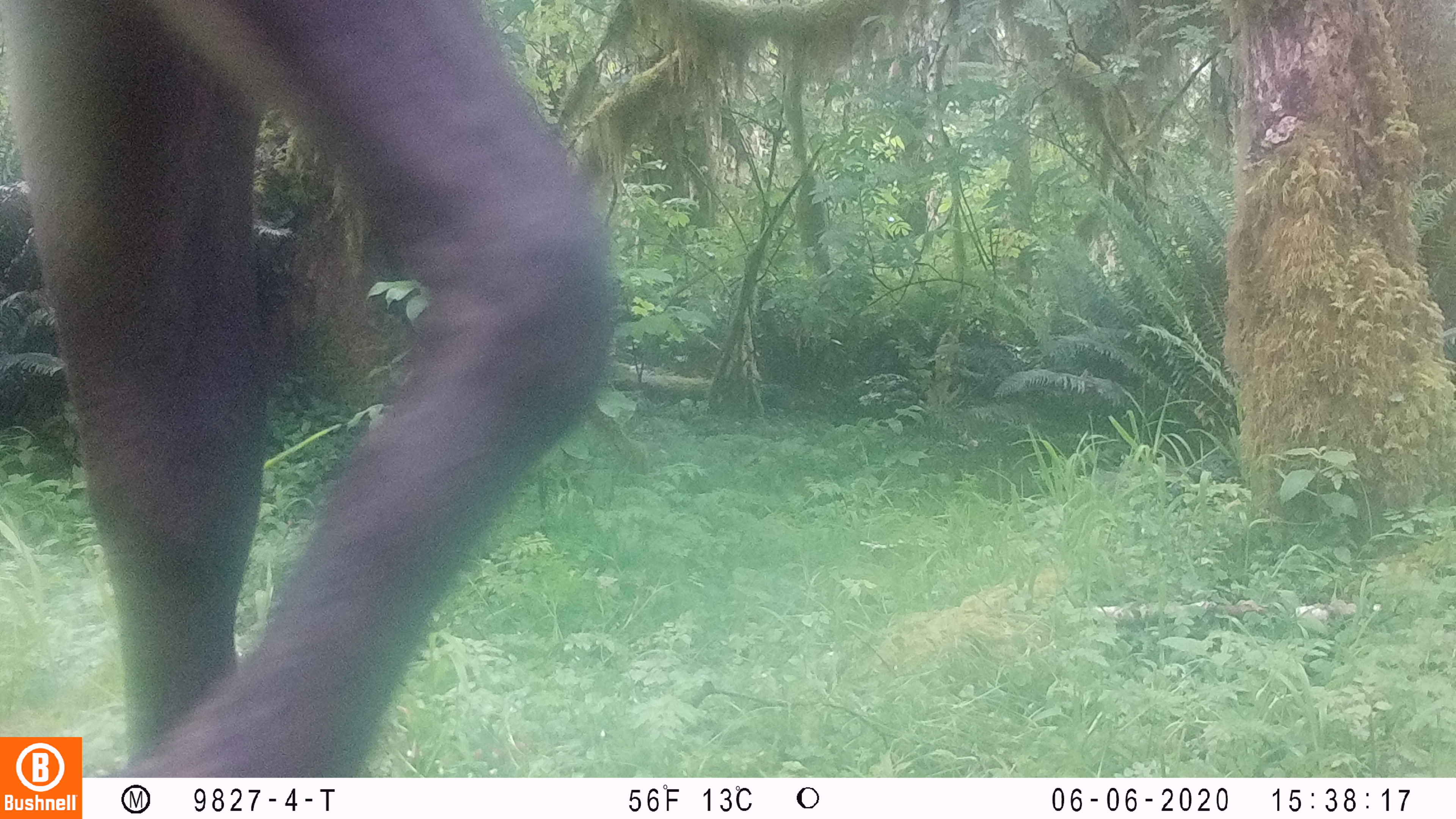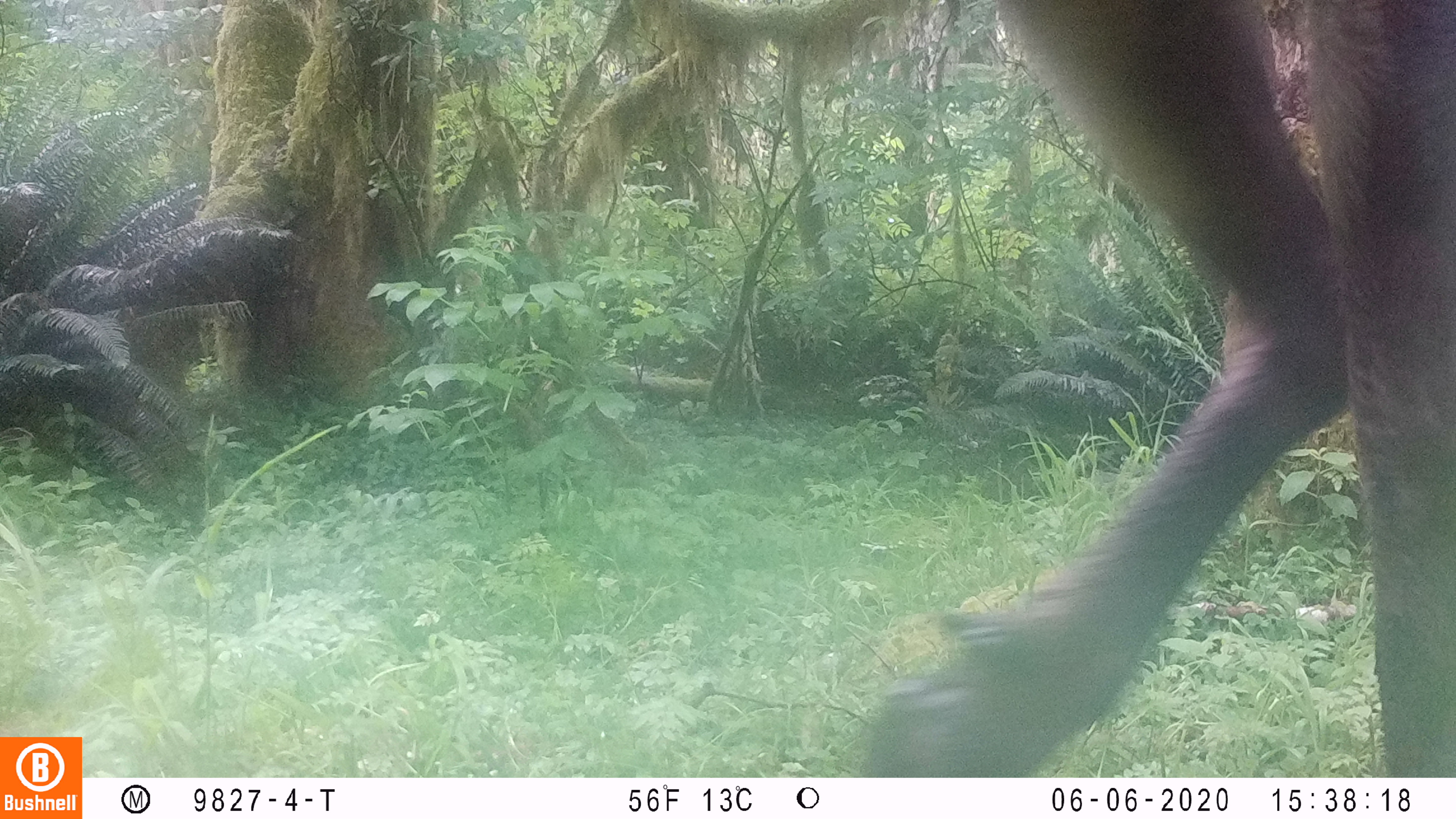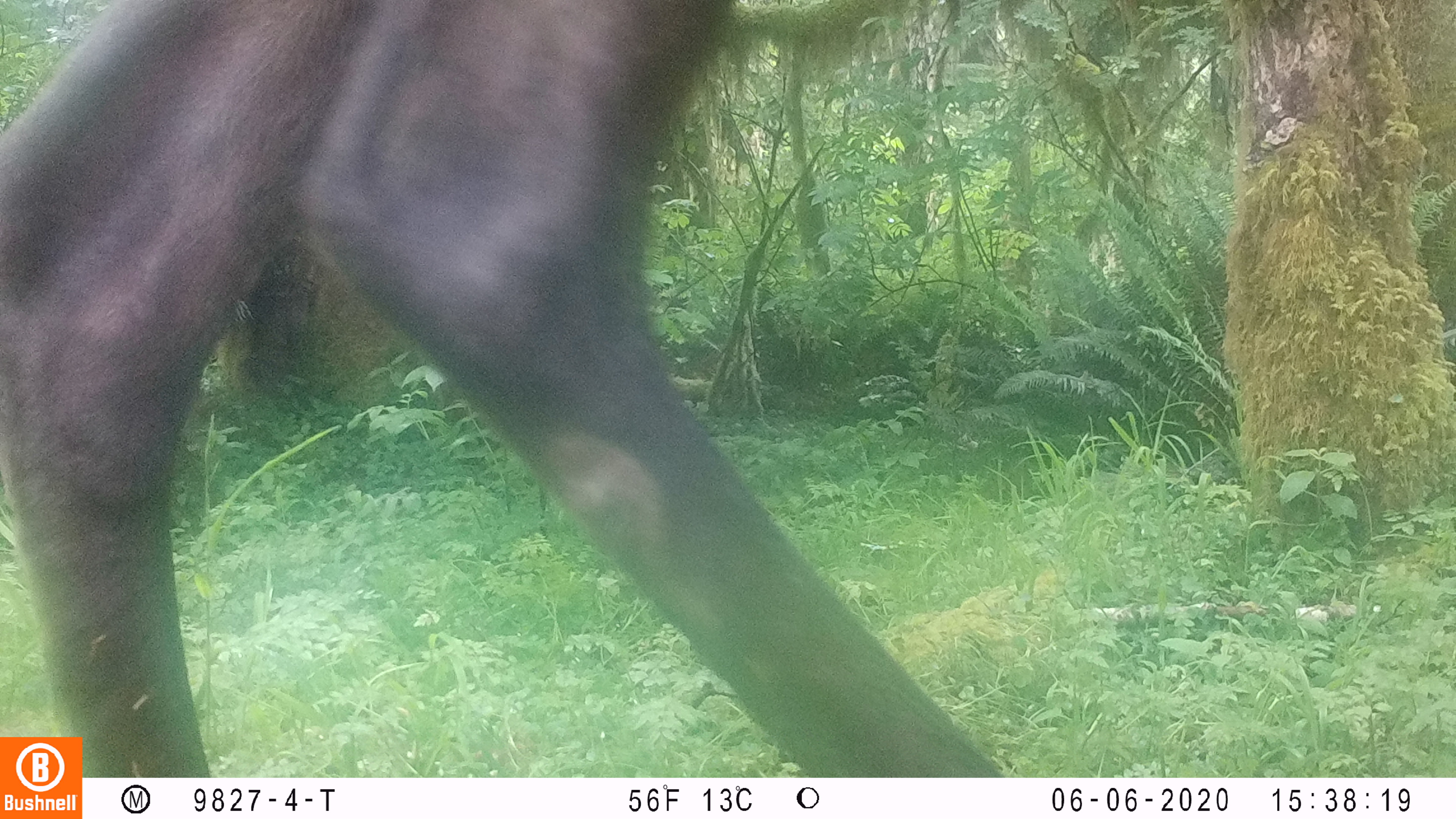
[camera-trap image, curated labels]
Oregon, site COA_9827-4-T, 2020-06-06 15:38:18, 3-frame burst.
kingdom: Animalia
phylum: Chordata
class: Mammalia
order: Artiodactyla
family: Cervidae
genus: Cervus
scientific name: Cervus canadensis roosevelti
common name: roosevelt elk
Roosevelt elk (Cervus canadensis roosevelti).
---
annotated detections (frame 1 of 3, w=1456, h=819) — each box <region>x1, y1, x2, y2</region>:
roosevelt elk: <region>2, 1, 637, 732</region>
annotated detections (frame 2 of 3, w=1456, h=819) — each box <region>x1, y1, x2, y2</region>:
roosevelt elk: <region>850, 0, 1455, 766</region>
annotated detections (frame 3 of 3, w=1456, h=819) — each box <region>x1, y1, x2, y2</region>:
roosevelt elk: <region>0, 0, 956, 730</region>